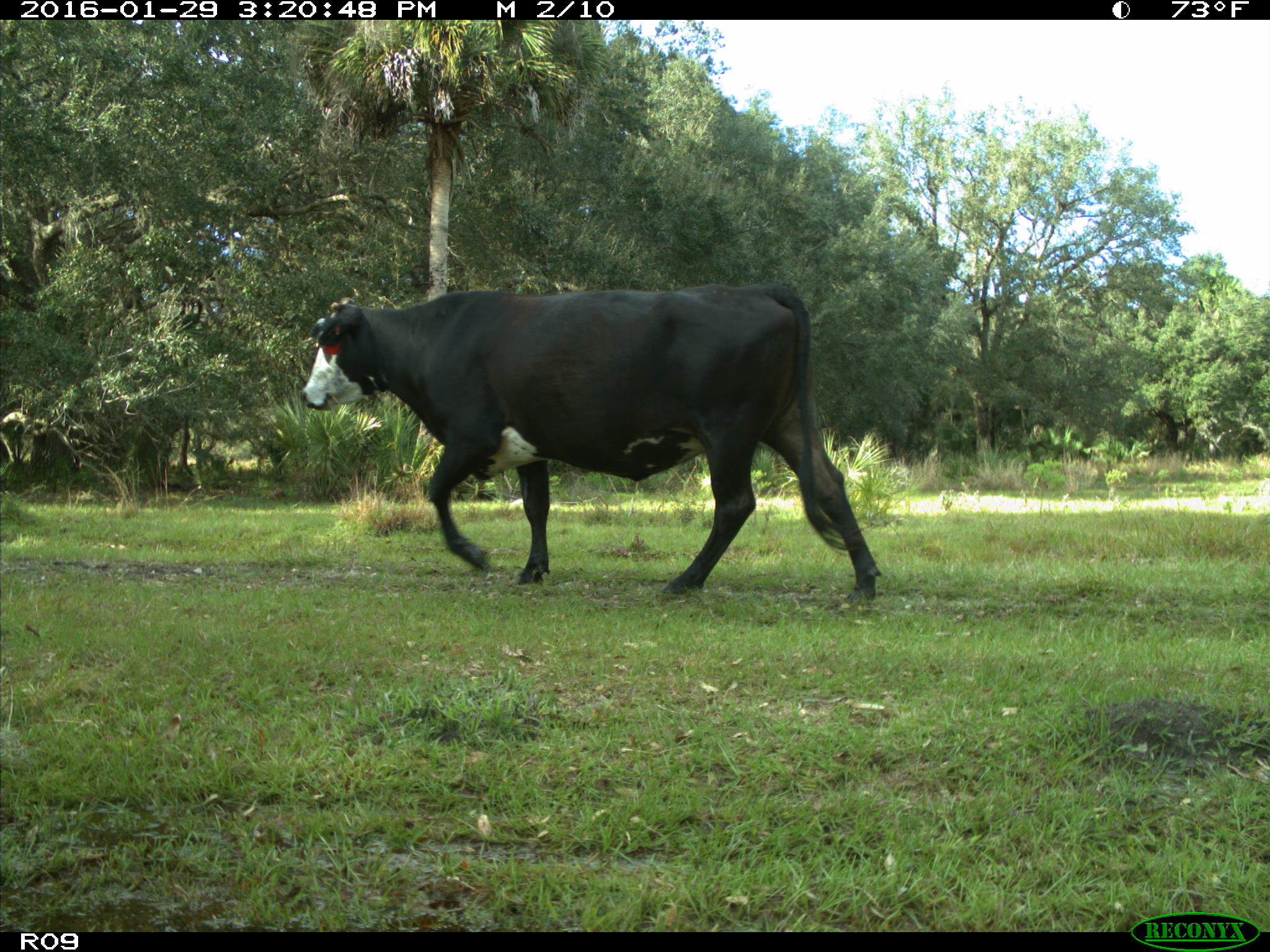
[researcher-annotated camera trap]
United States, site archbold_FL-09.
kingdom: Animalia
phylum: Chordata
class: Mammalia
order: Artiodactyla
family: Bovidae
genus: Bos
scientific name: Bos taurus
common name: domestic cow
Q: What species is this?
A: Bos taurus (domestic cow).